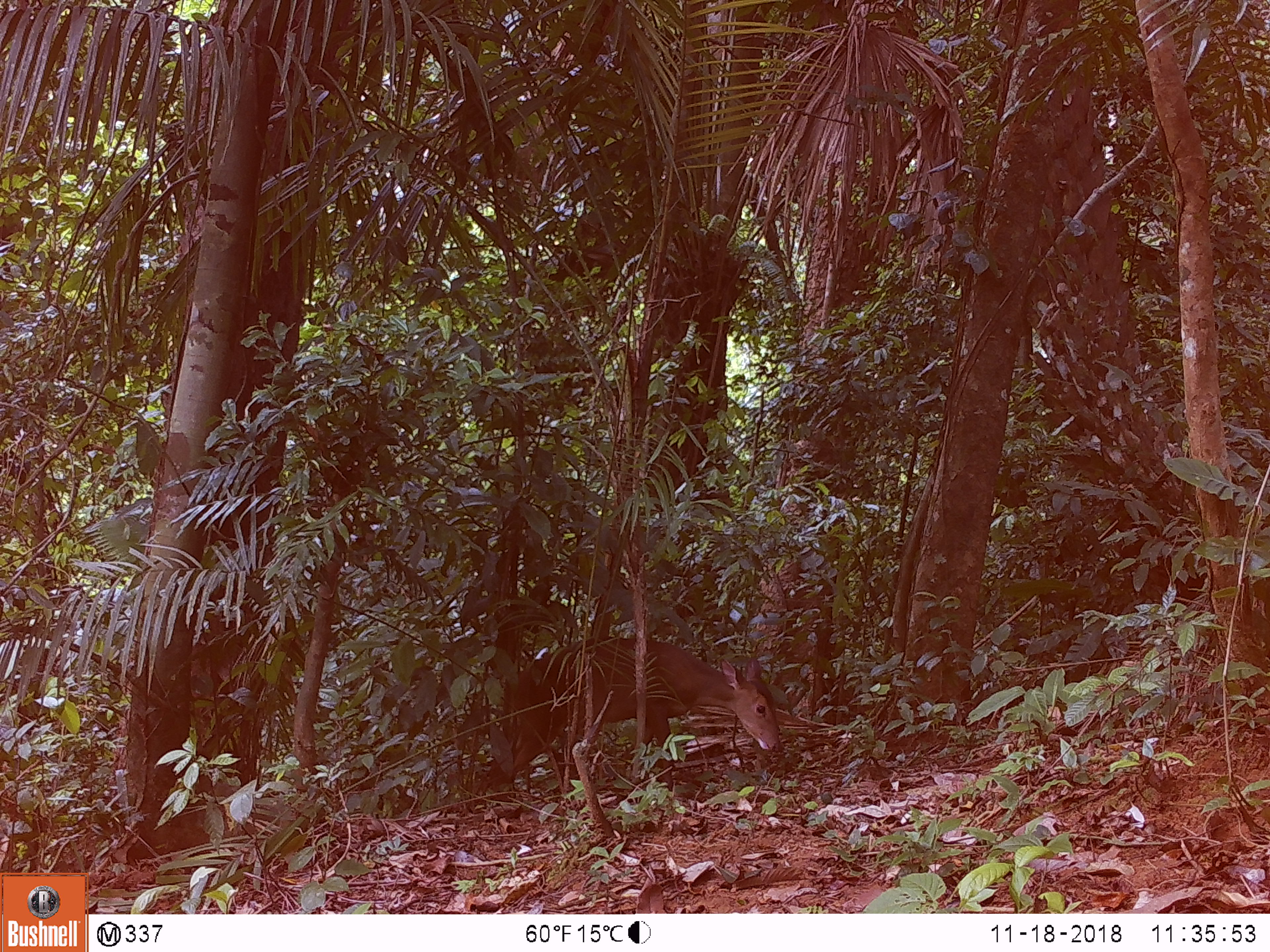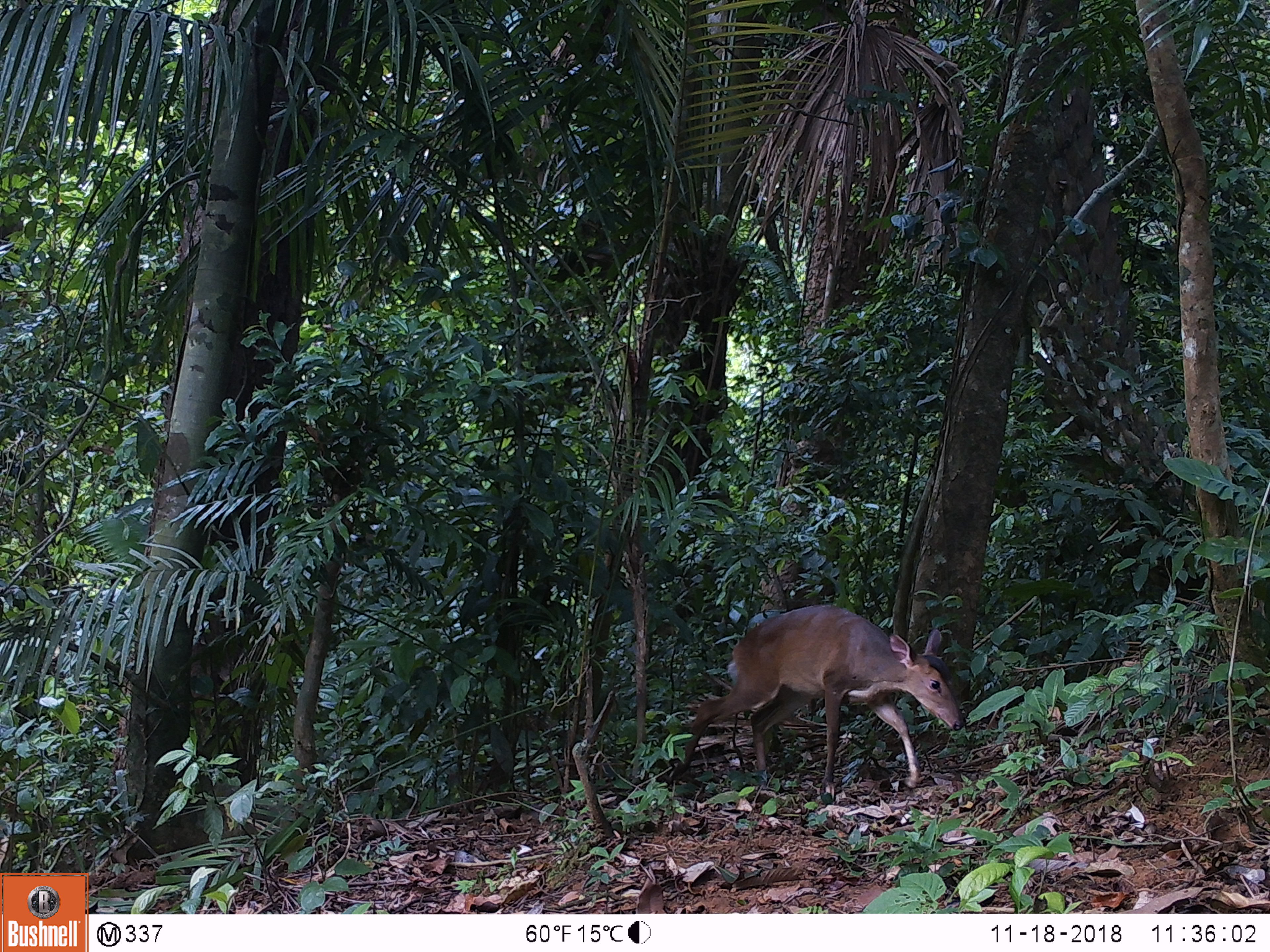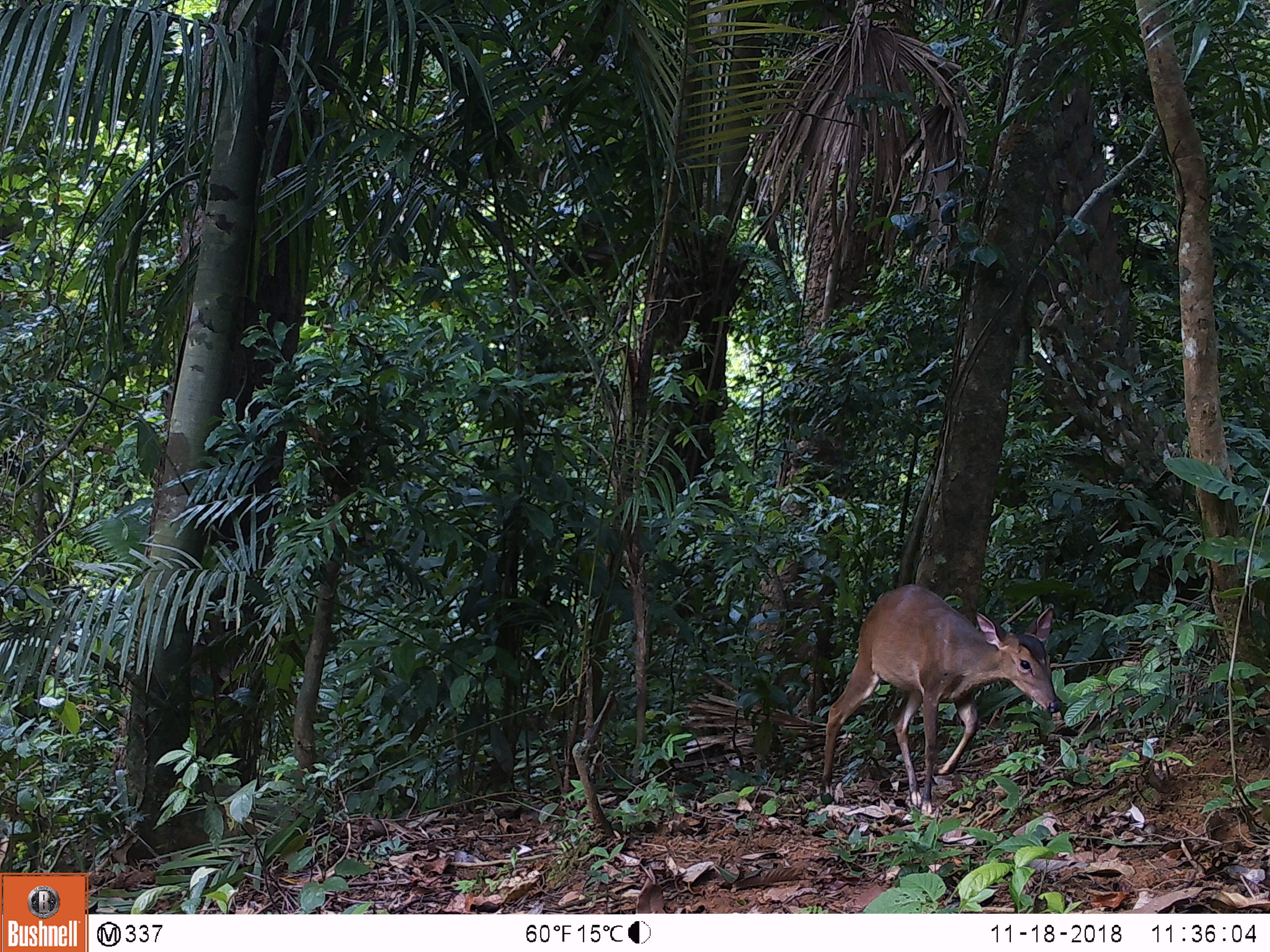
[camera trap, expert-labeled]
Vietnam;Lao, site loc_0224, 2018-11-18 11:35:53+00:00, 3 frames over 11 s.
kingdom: Animalia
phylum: Chordata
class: Mammalia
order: Artiodactyla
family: Cervidae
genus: Muntiacus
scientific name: Muntiacus vuquangensis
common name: large-antlered muntjac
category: large antlered muntjac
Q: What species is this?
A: Large antlered muntjac (large-antlered muntjac) (Muntiacus vuquangensis).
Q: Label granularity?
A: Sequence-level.